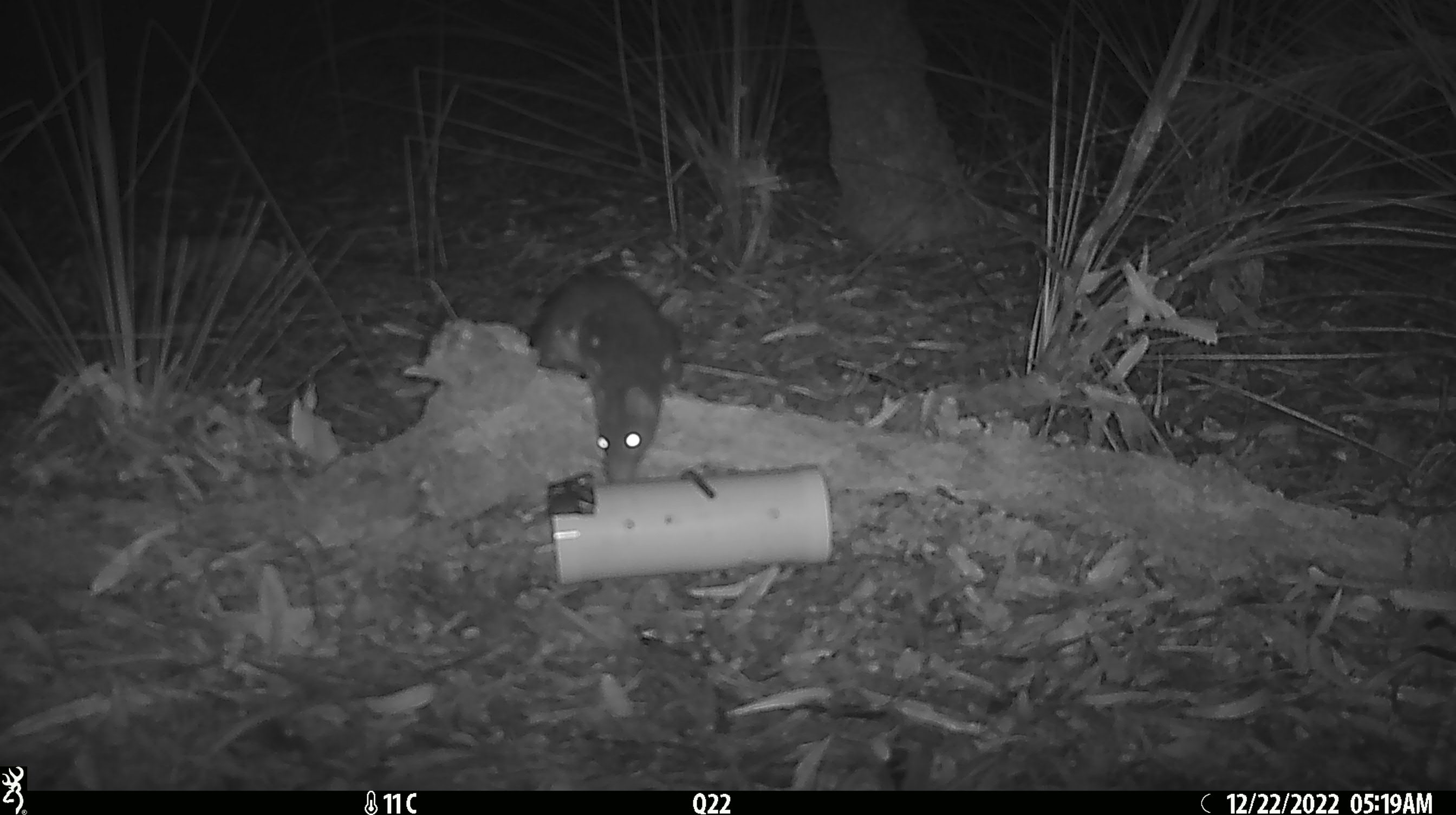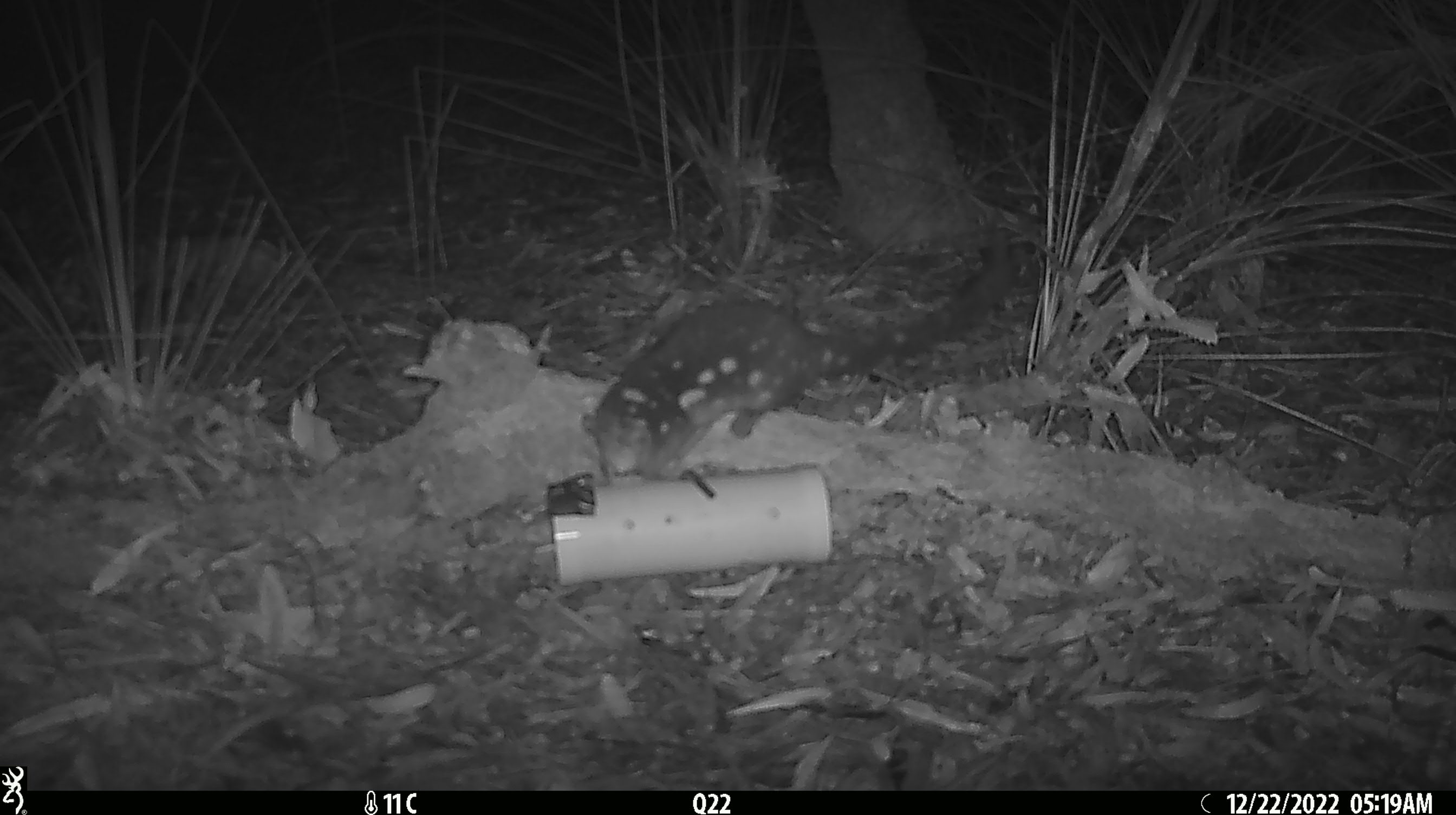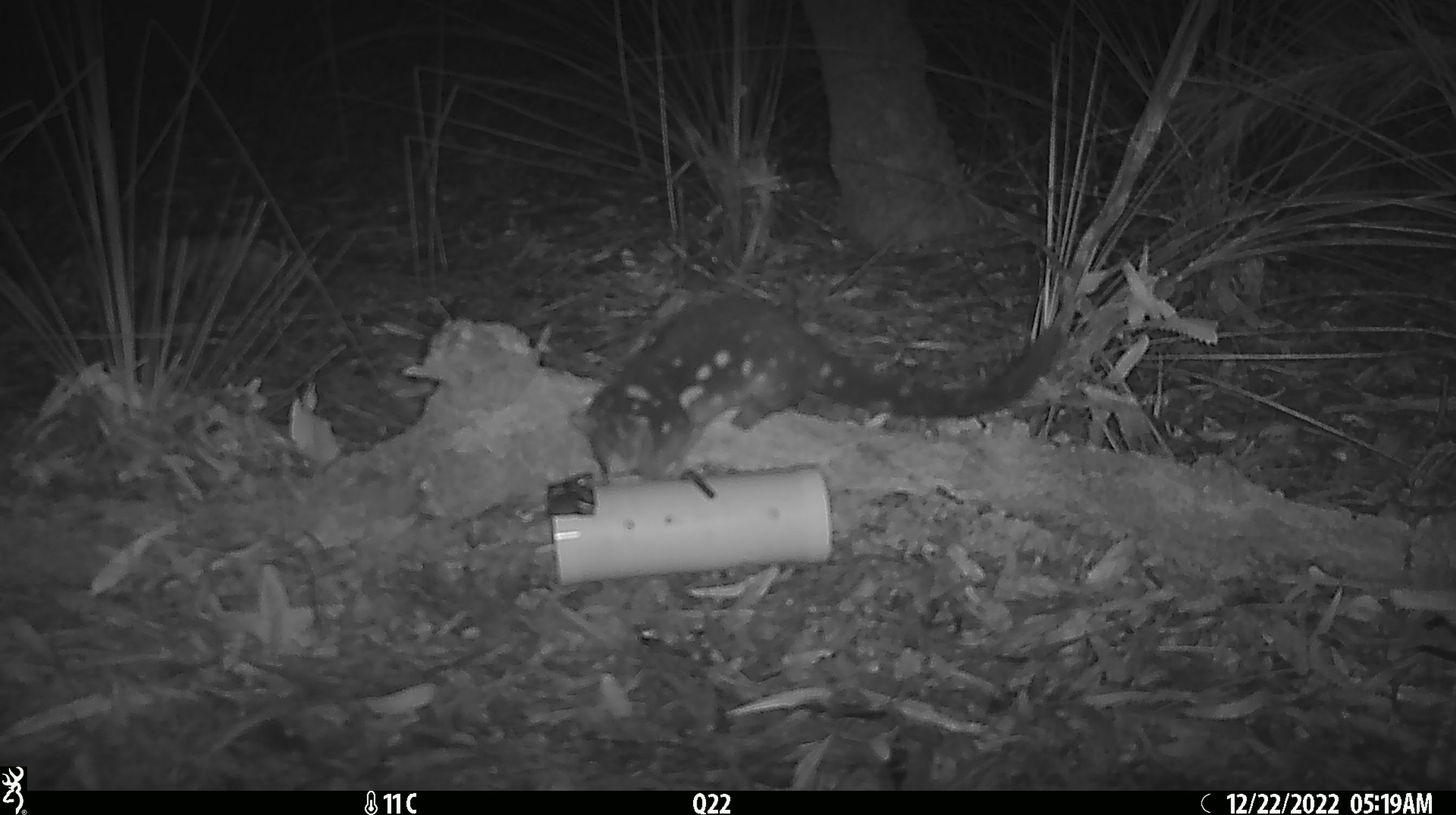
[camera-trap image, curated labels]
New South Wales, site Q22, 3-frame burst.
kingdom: Animalia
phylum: Chordata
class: Mammalia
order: Dasyuromorphia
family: Dasyuridae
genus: Dasyurus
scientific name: Dasyurus maculatus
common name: spotted-tailed quoll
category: quoll